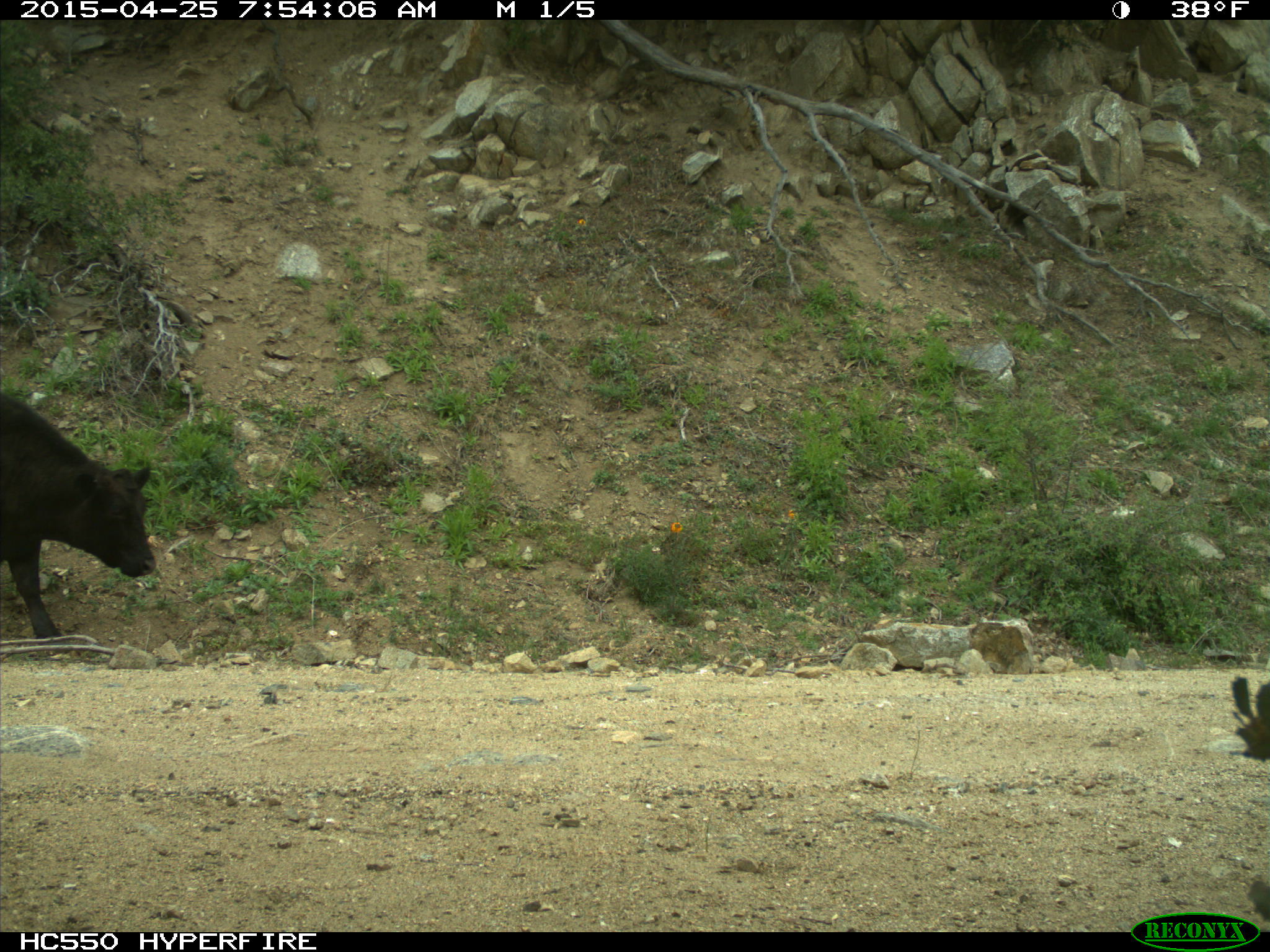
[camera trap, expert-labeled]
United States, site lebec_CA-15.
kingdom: Animalia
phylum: Chordata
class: Mammalia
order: Artiodactyla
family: Bovidae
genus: Bos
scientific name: Bos taurus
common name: domestic cow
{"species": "Bos taurus (domestic cow)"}